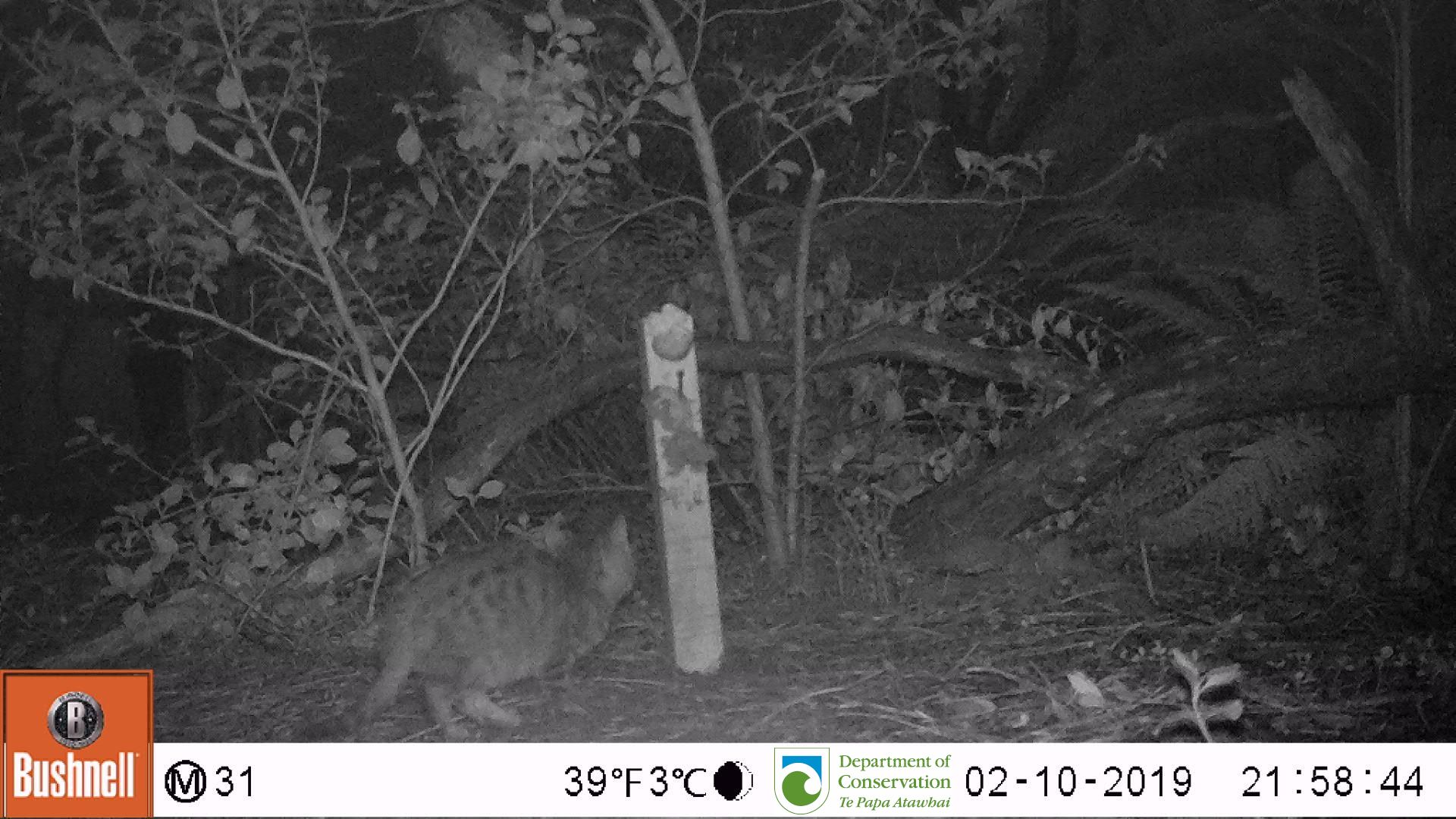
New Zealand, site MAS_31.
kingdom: Animalia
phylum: Chordata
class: Mammalia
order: Carnivora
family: Felidae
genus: Felis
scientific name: Felis catus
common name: domestic cat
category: cat